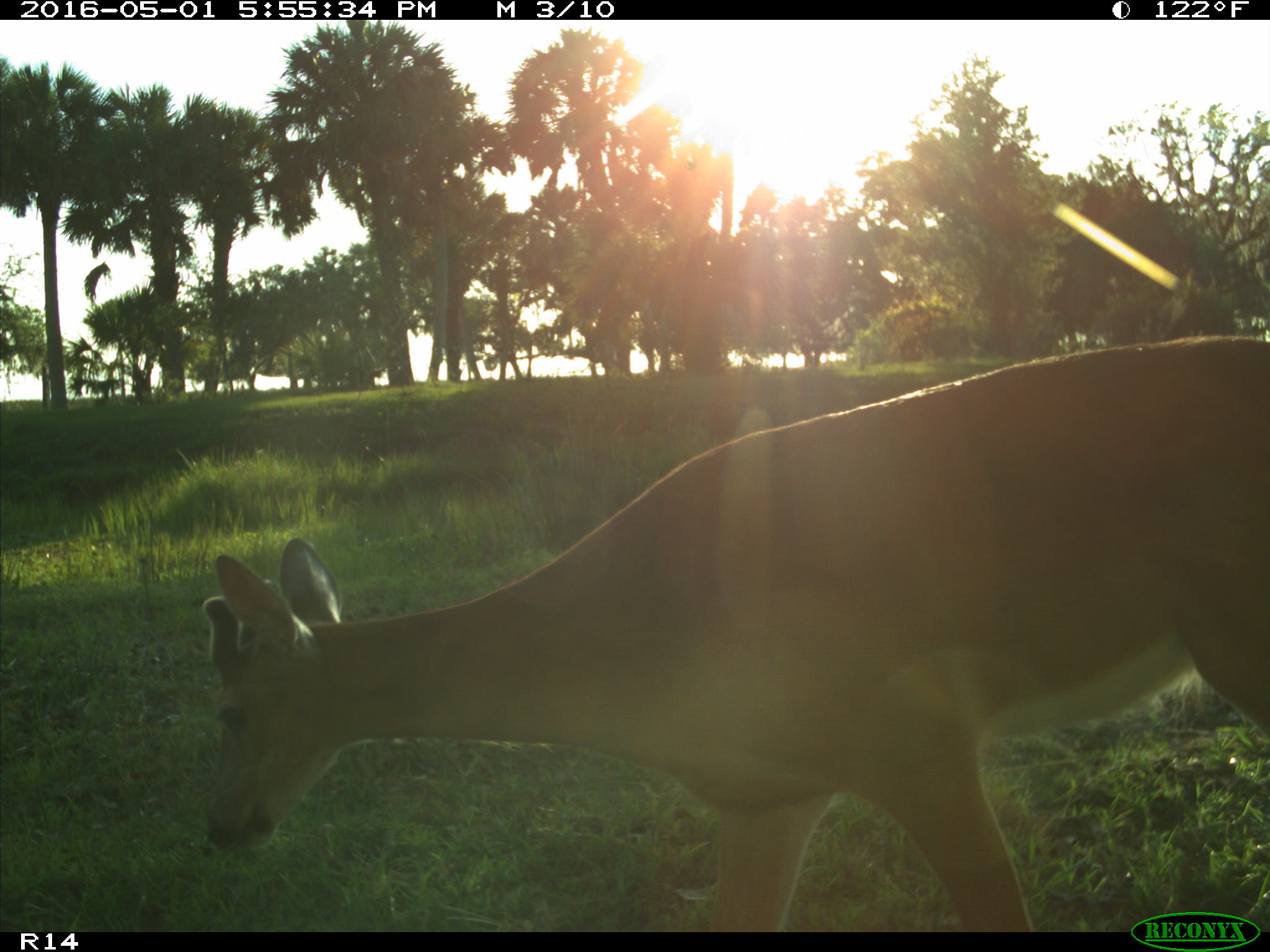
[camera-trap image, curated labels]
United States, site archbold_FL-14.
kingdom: Animalia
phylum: Chordata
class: Mammalia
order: Artiodactyla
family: Cervidae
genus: Odocoileus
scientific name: Odocoileus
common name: deer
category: unidentified deer